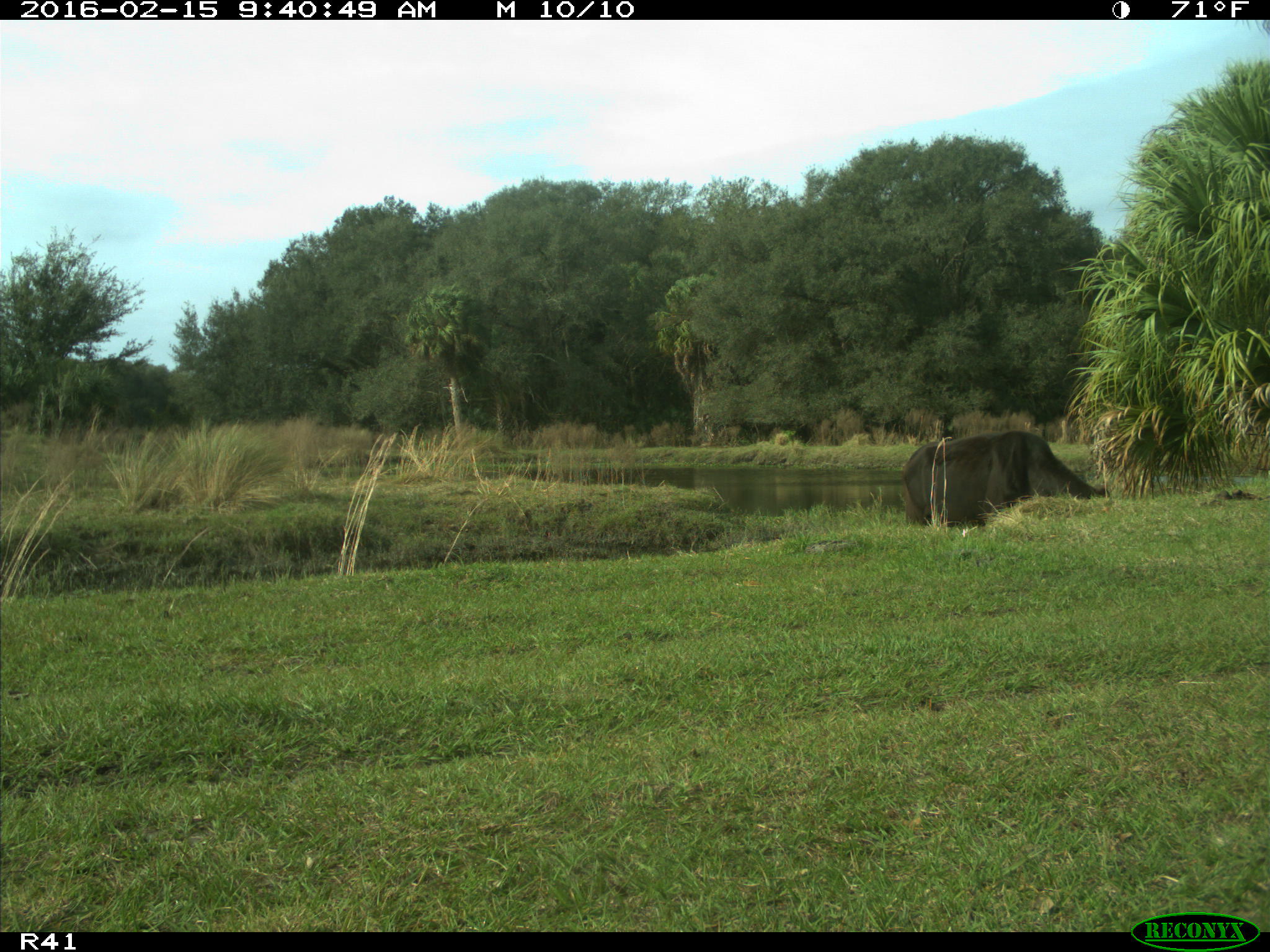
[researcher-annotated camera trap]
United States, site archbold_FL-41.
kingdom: Animalia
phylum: Chordata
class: Mammalia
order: Artiodactyla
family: Bovidae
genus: Bos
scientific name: Bos taurus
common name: domestic cow